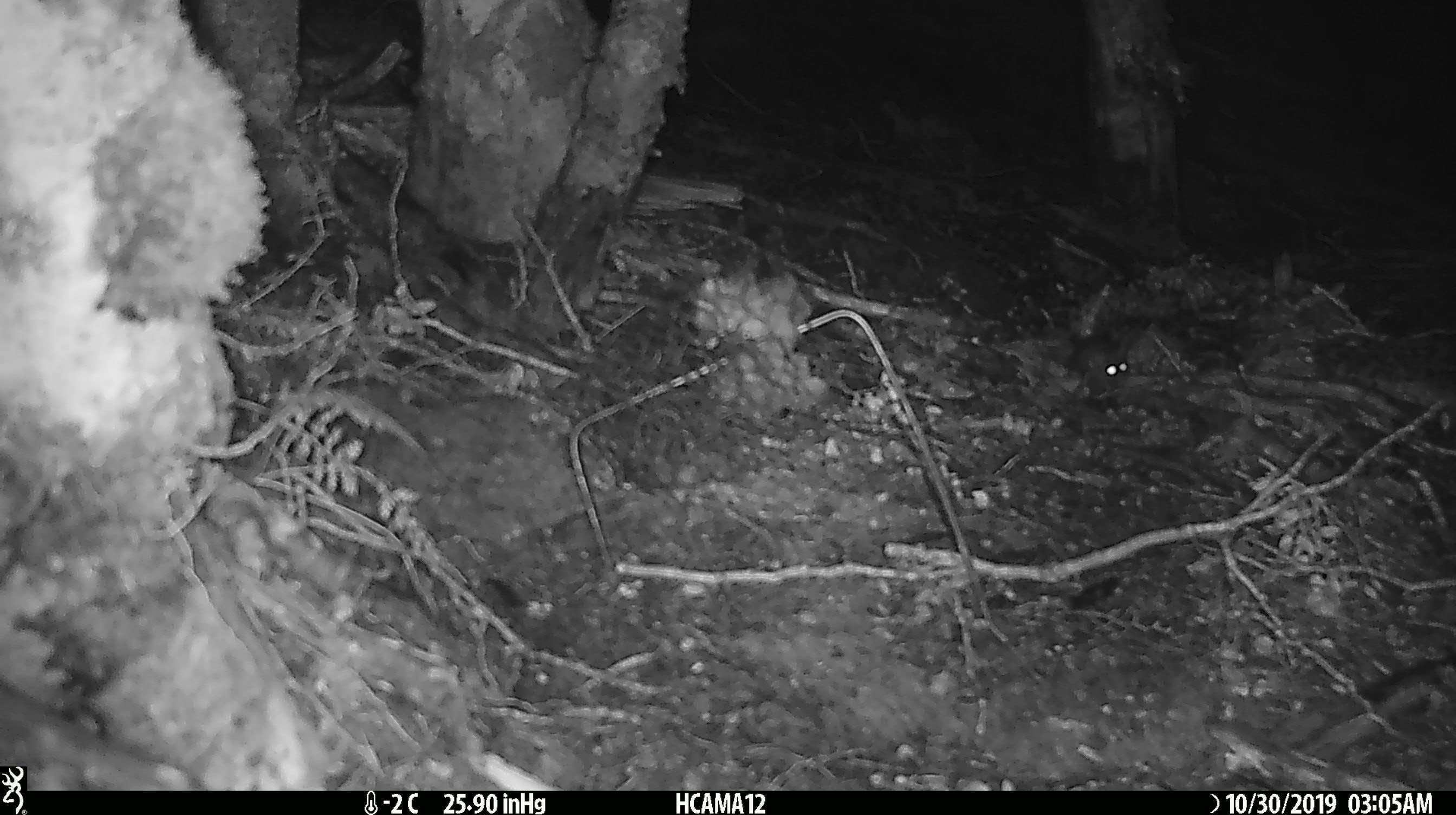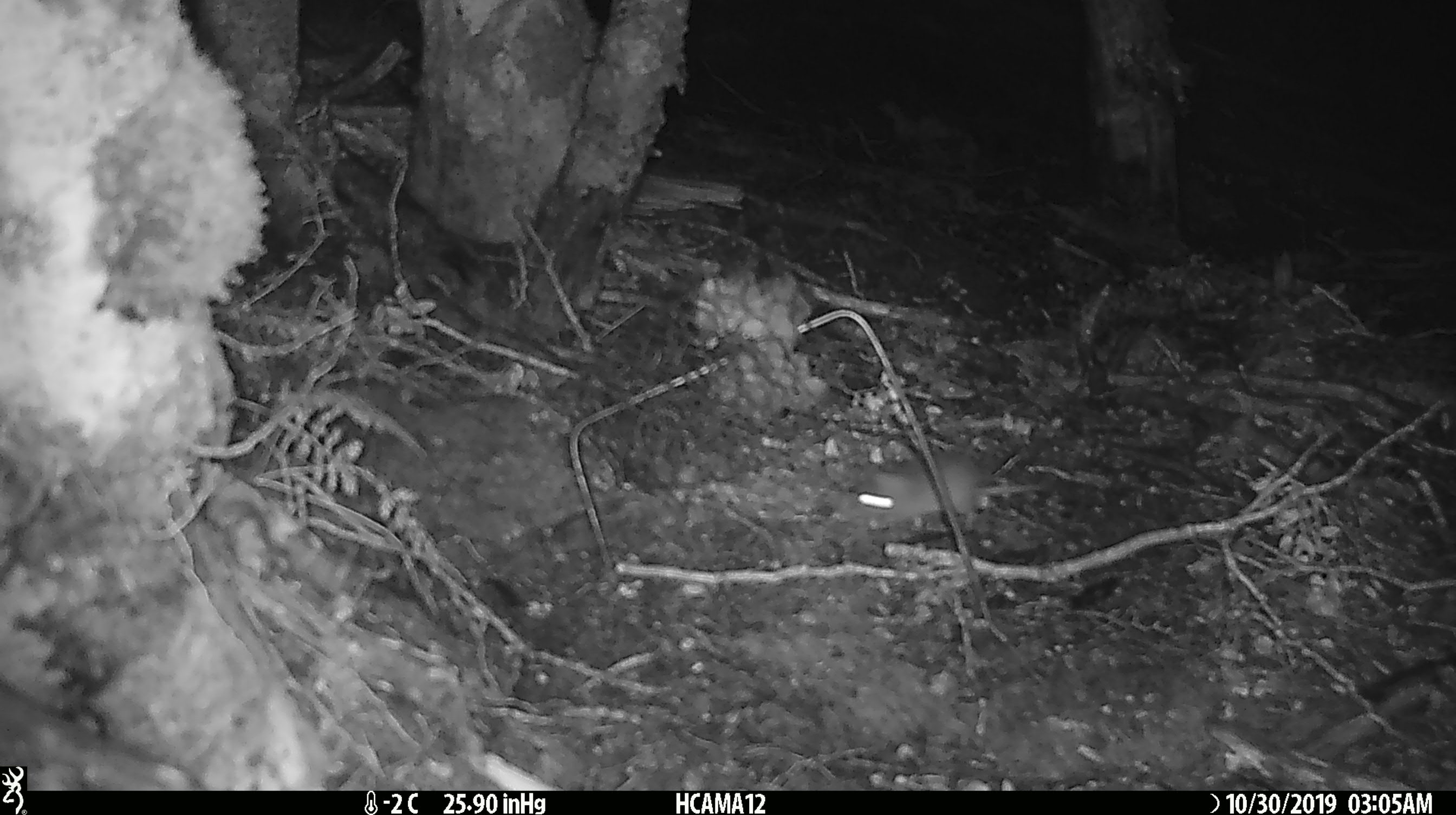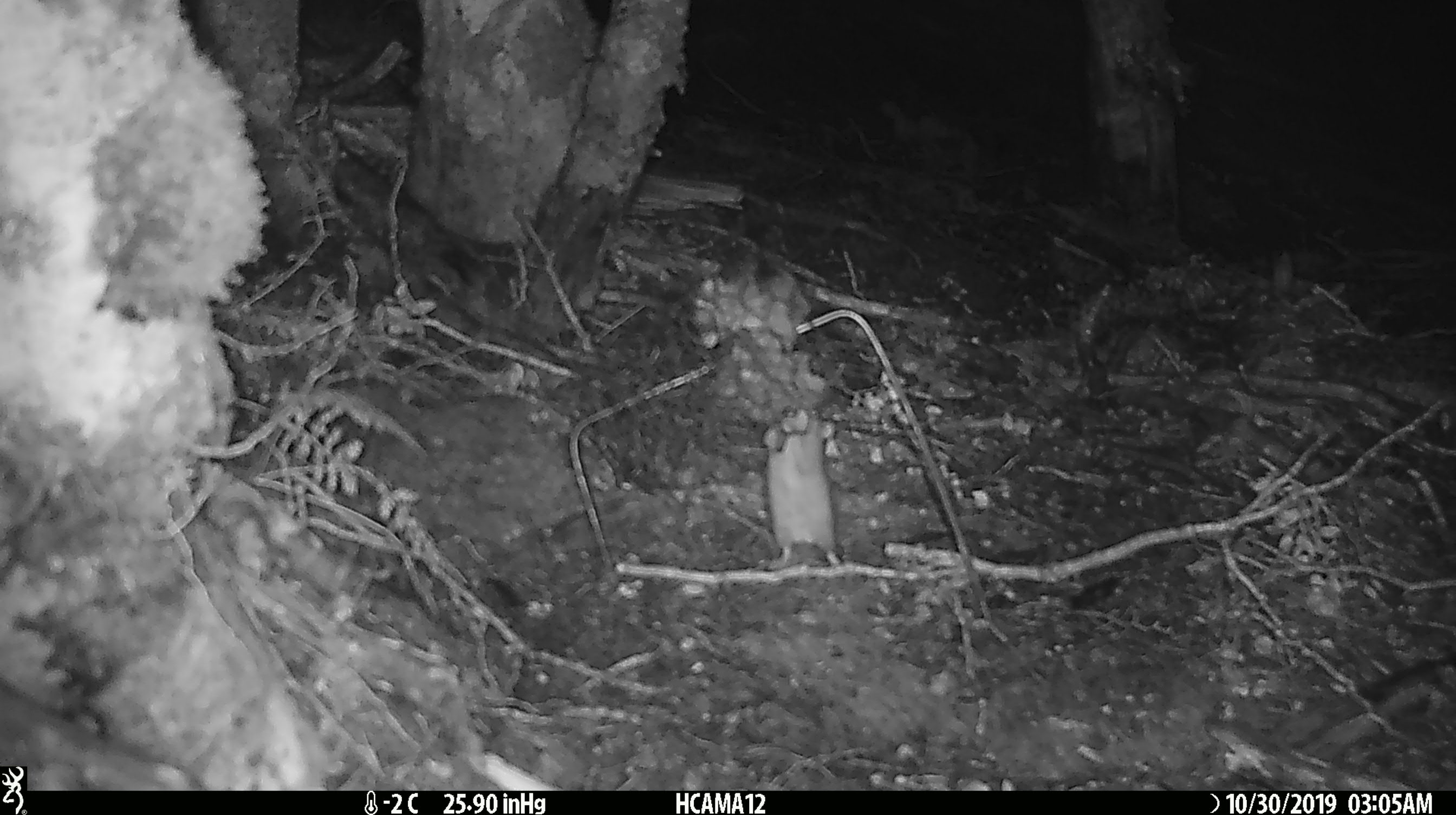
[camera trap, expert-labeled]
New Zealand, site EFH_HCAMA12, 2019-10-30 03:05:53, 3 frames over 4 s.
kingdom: Animalia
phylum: Chordata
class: Mammalia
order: Rodentia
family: Muridae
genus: Mus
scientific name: Mus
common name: mouse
Mouse (Mus).